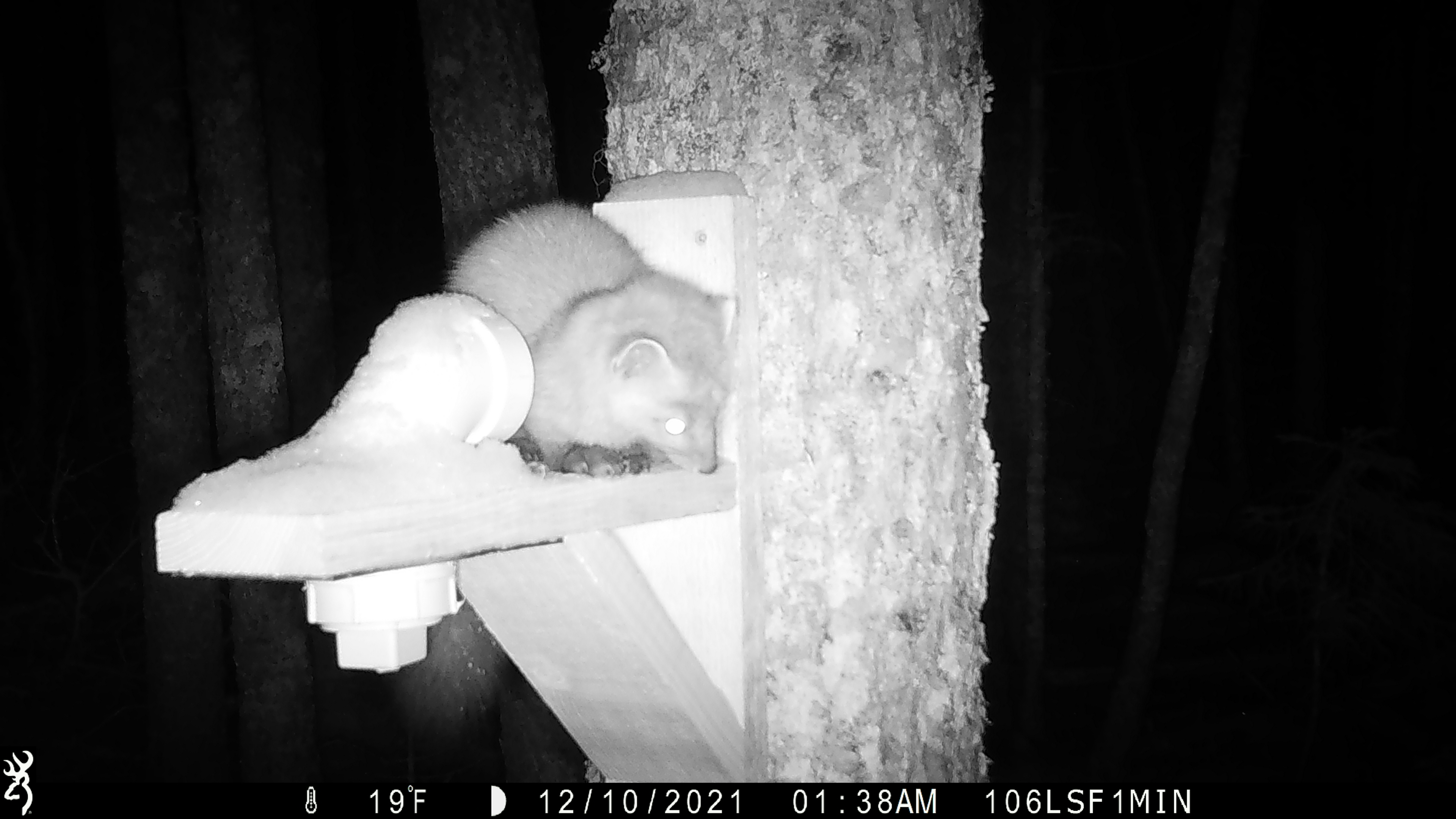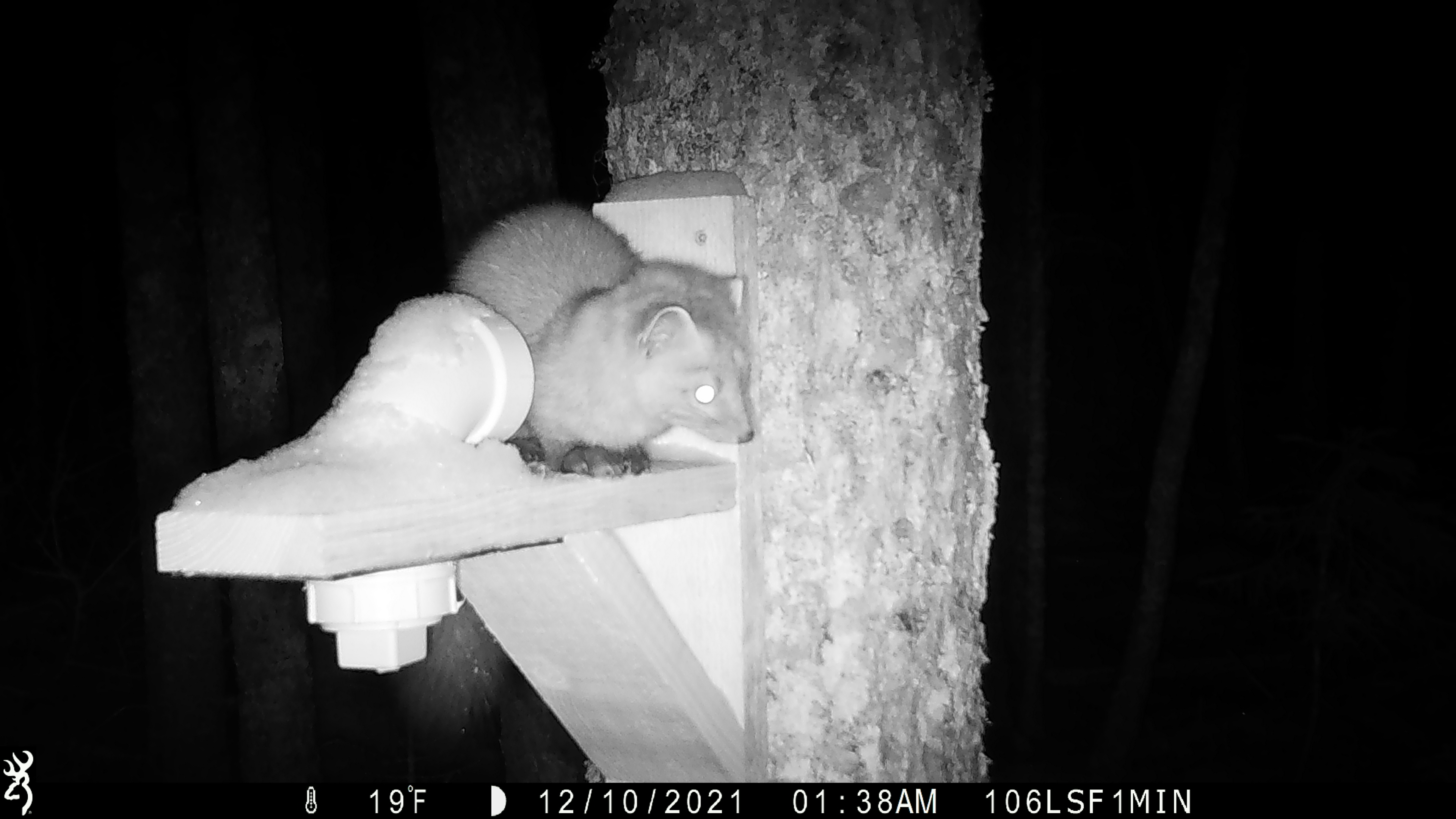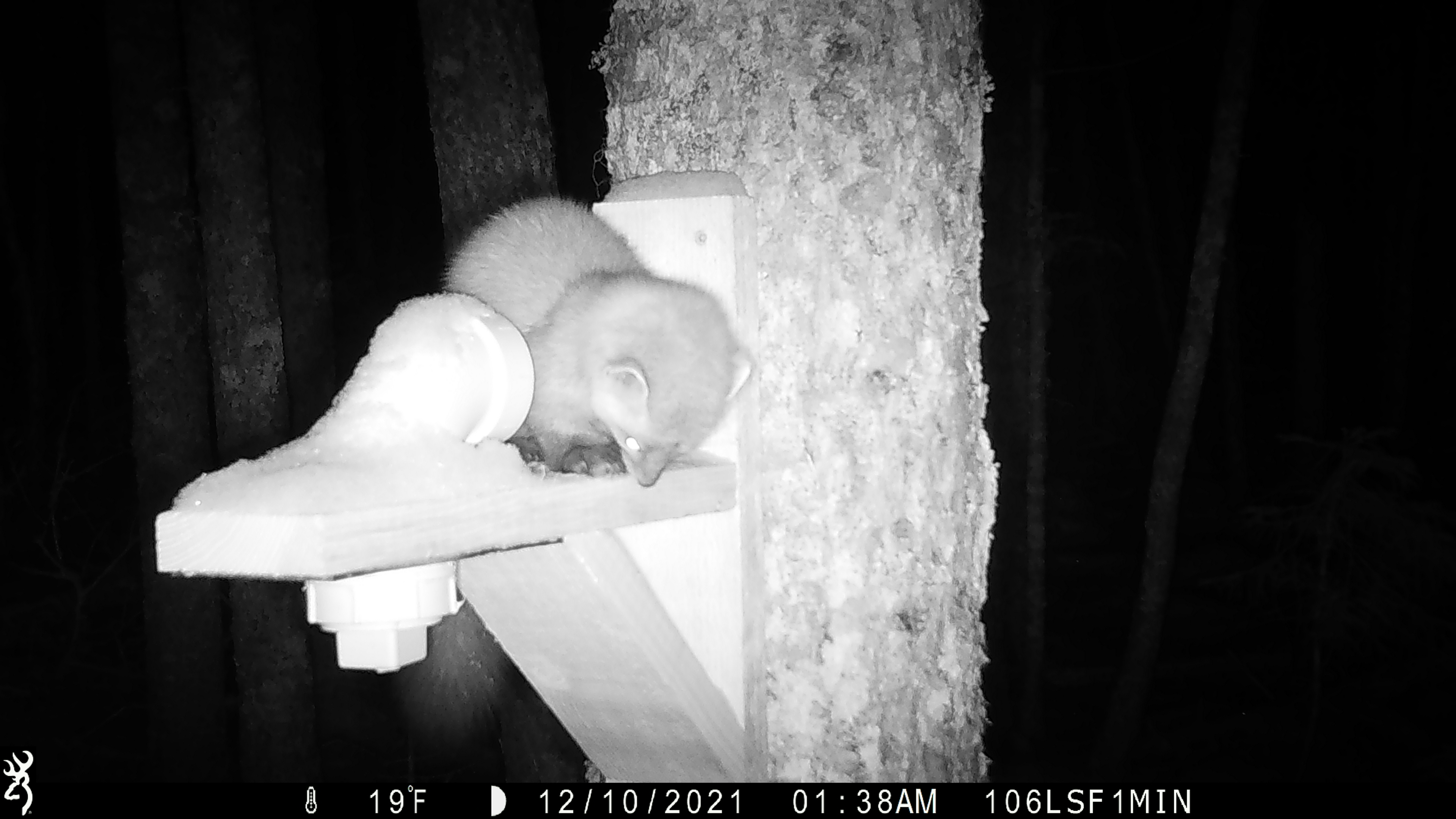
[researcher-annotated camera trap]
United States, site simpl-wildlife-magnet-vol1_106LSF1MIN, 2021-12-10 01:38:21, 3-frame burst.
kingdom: Animalia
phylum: Chordata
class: Mammalia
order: Carnivora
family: Mustelidae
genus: Martes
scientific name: Martes americana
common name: american marten